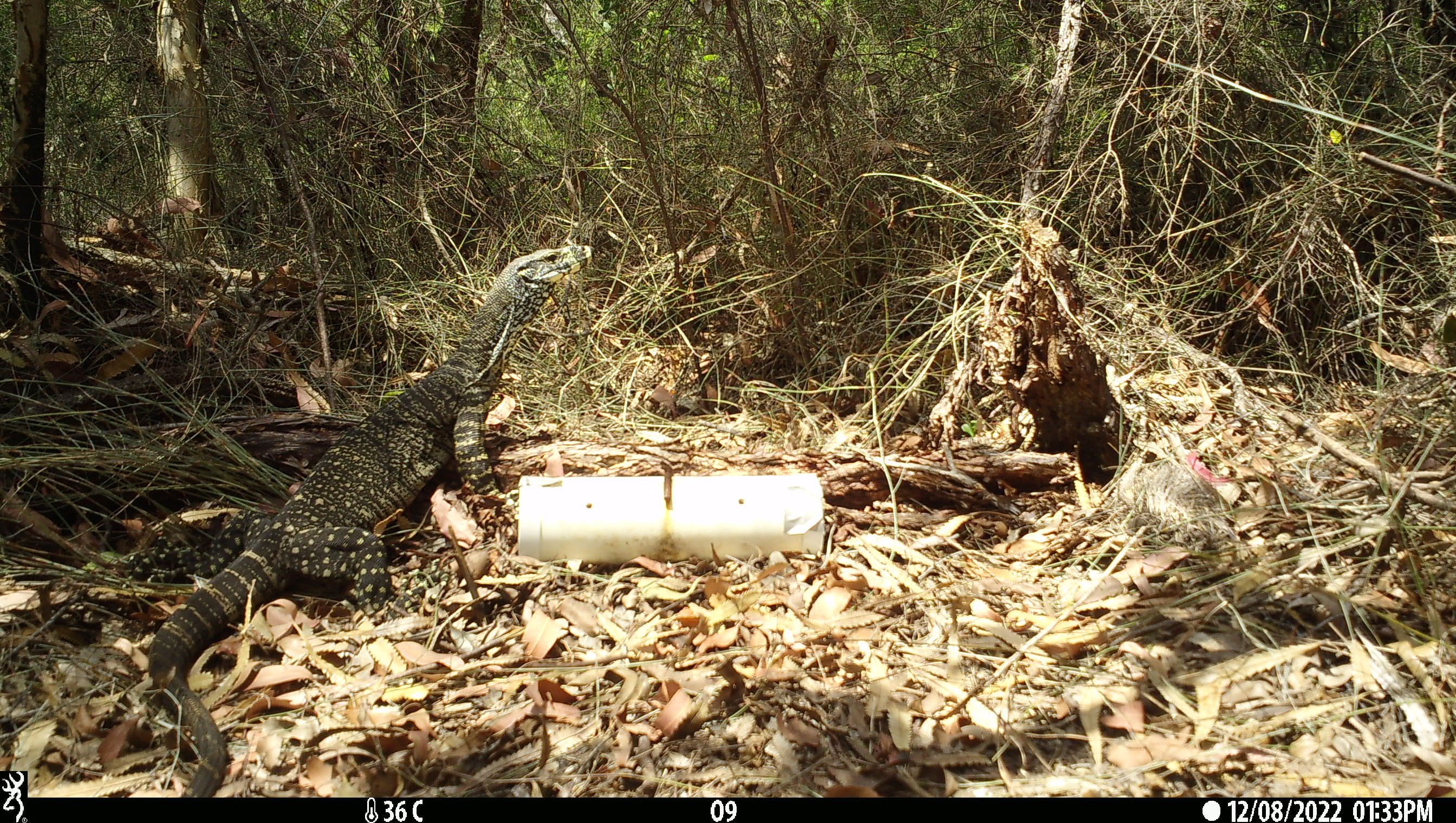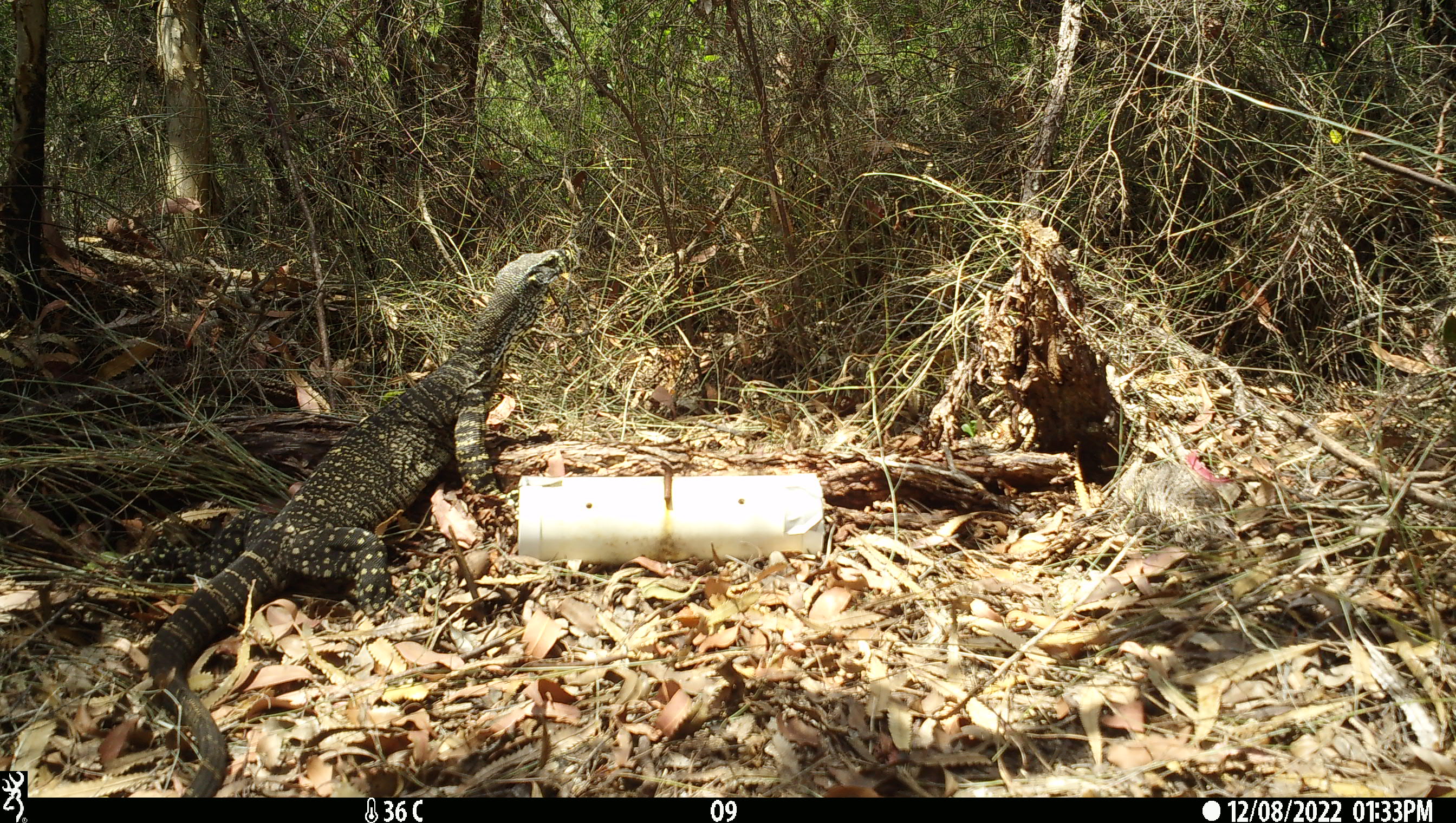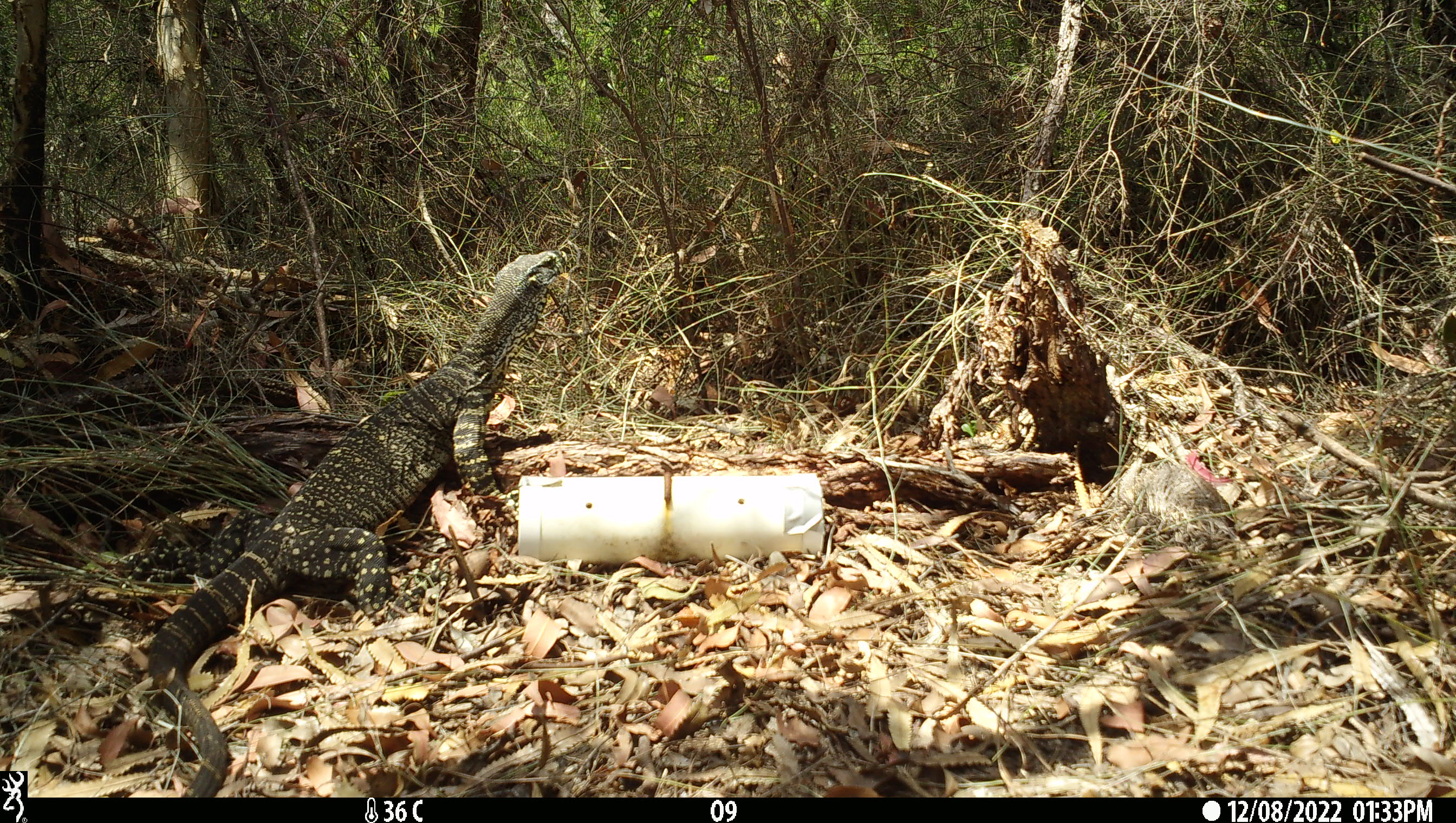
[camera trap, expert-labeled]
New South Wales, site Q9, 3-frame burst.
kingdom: Animalia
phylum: Chordata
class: Reptilia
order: Squamata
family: Varanidae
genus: Varanus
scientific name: Varanus varius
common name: lace monitor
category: goanna